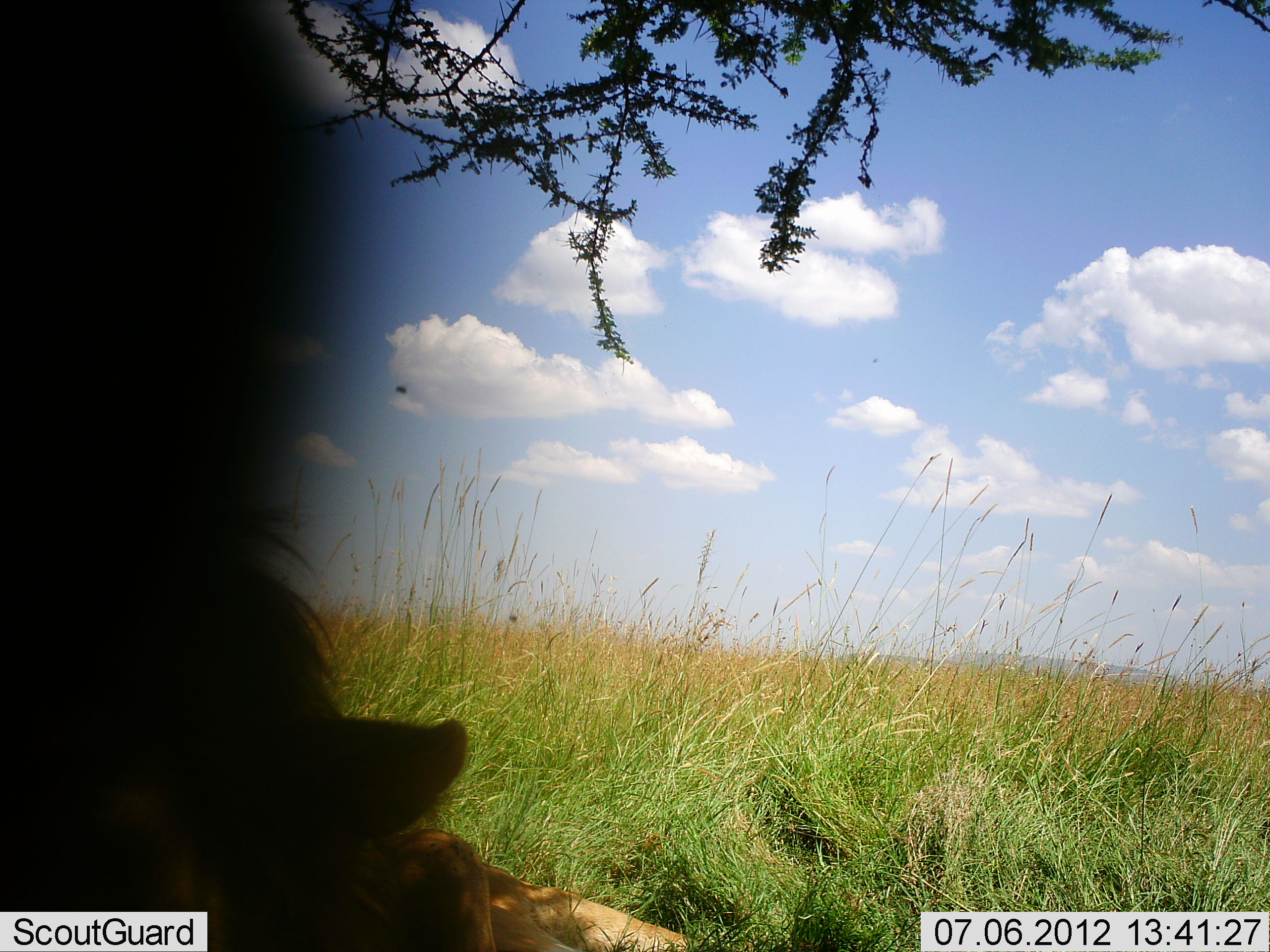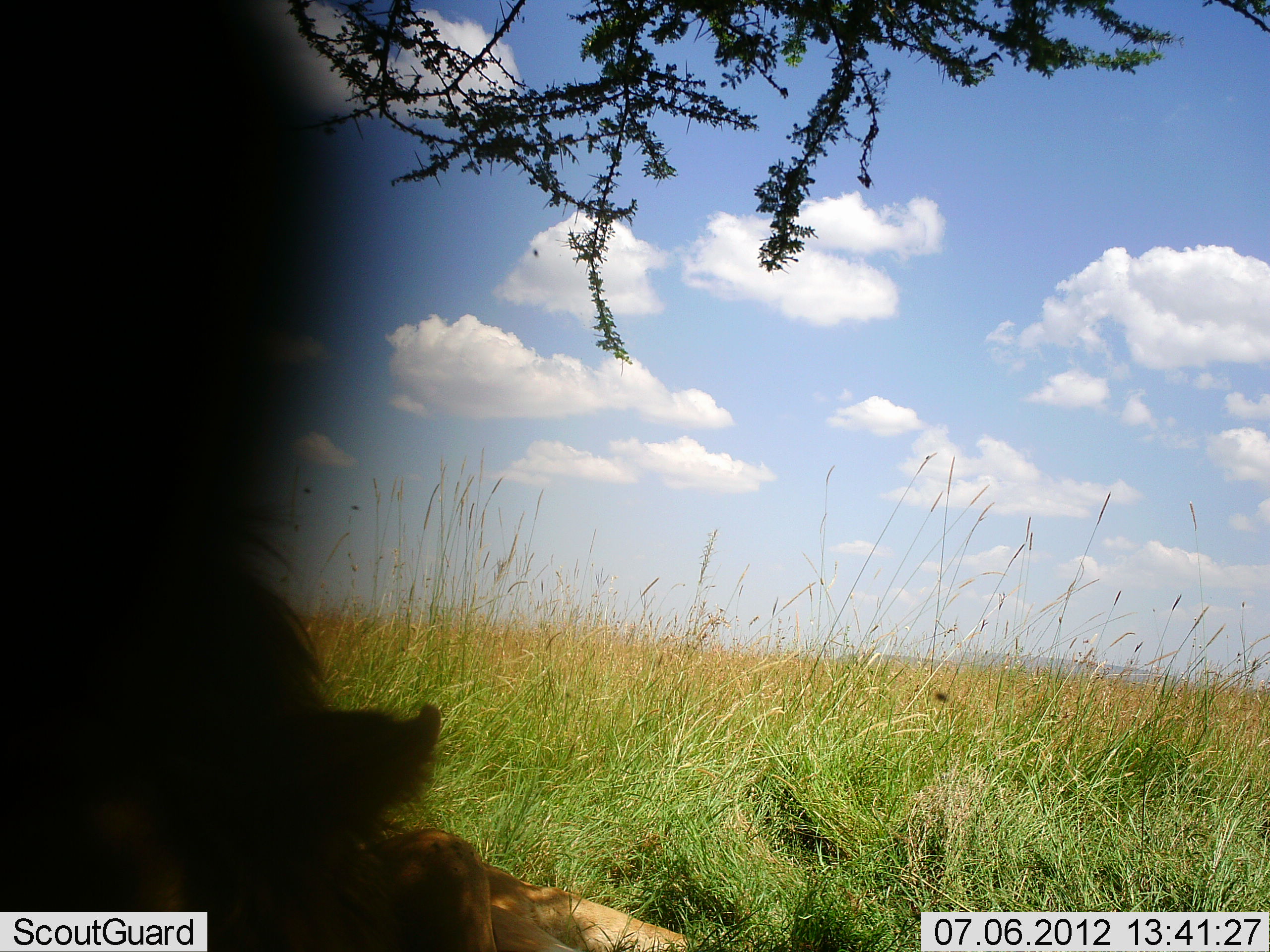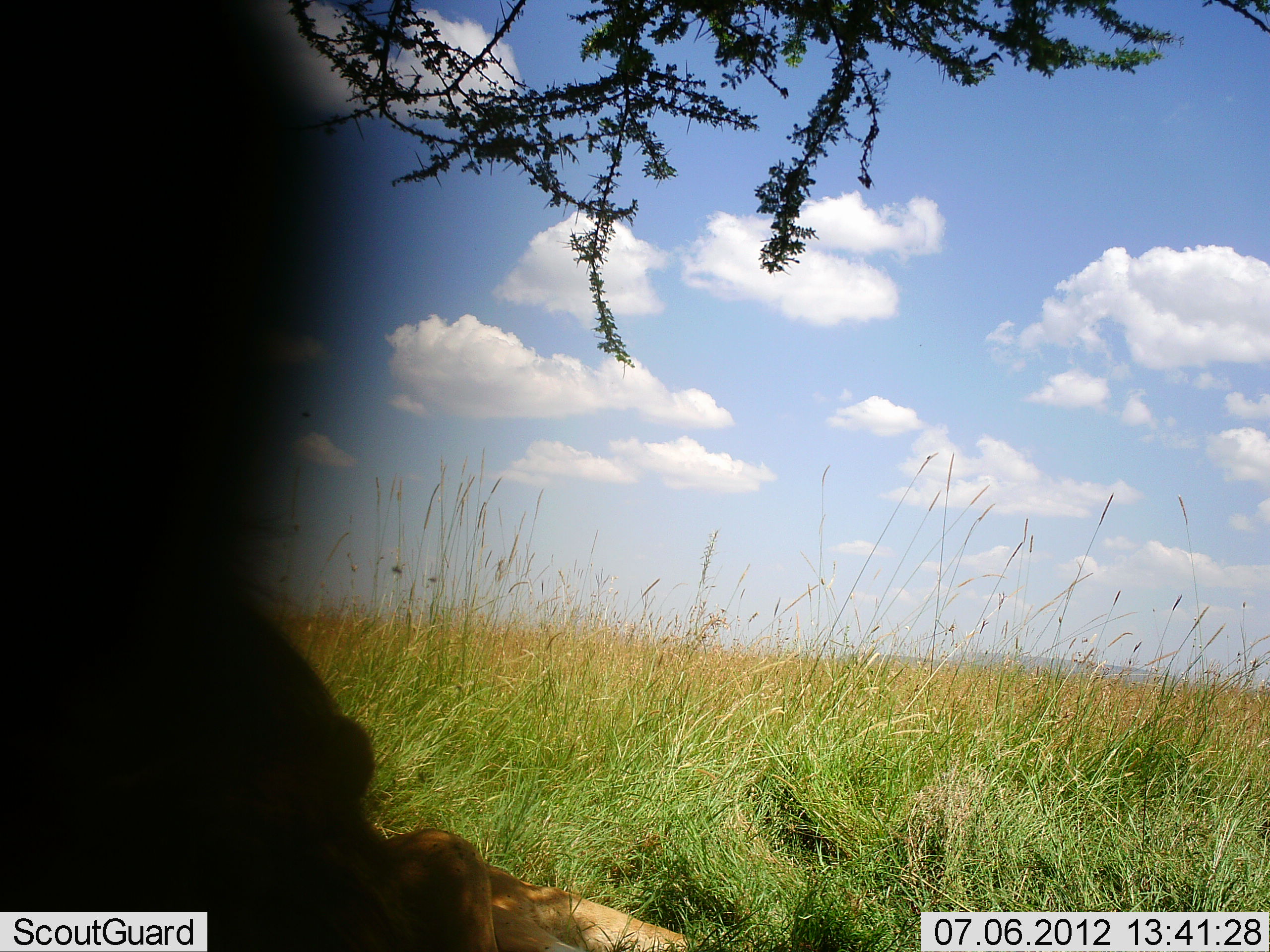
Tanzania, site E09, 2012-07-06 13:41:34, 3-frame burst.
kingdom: Animalia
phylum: Chordata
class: Mammalia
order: Carnivora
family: Felidae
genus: Panthera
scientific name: Panthera leo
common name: lion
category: lionmale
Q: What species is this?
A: Lionmale (lion) (Panthera leo).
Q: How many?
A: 1.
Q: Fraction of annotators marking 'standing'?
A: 20%.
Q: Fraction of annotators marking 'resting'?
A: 60%.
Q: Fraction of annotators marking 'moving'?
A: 0%.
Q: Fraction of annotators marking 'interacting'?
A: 0%.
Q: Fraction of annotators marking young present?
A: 0%.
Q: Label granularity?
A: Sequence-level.